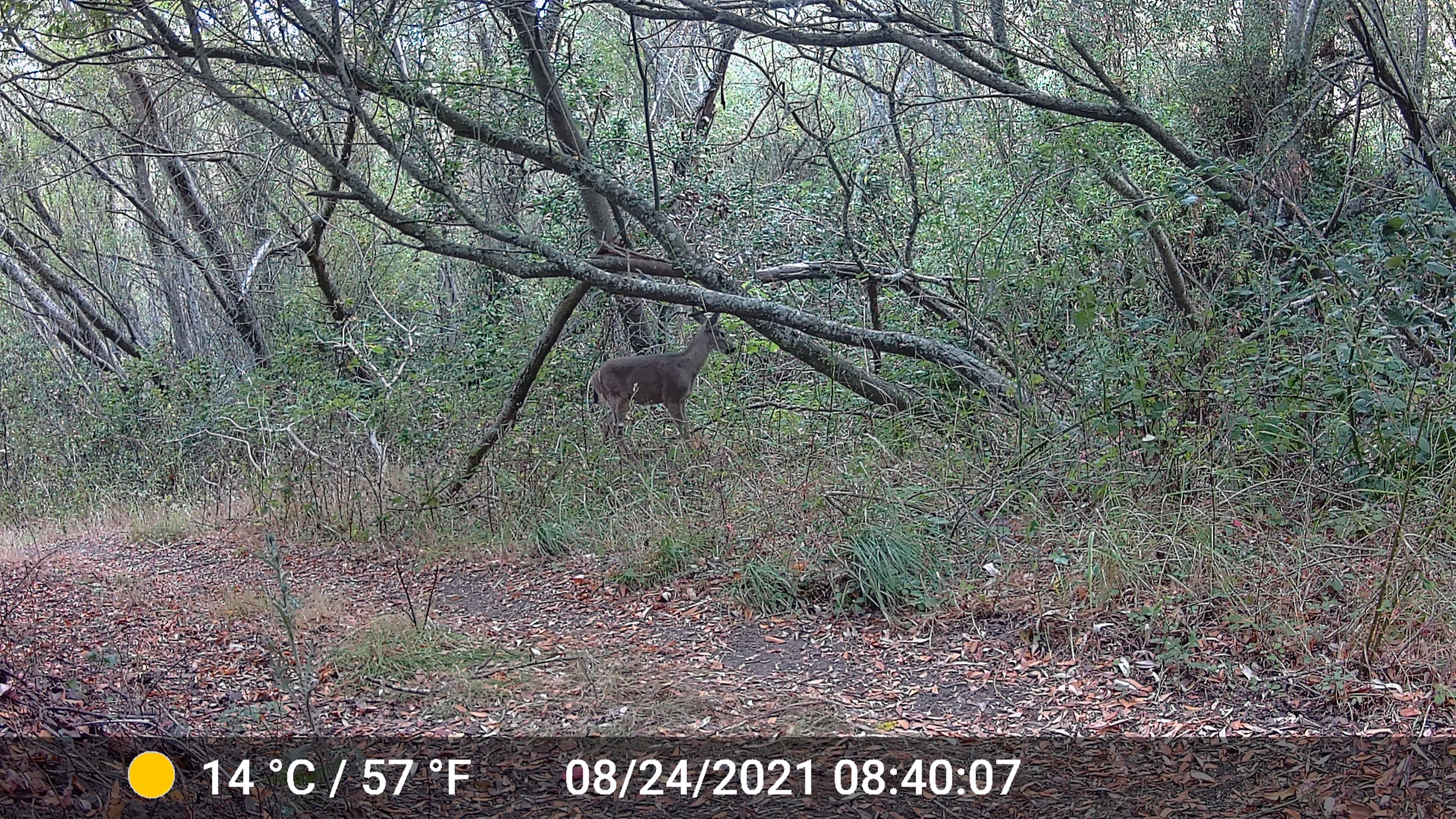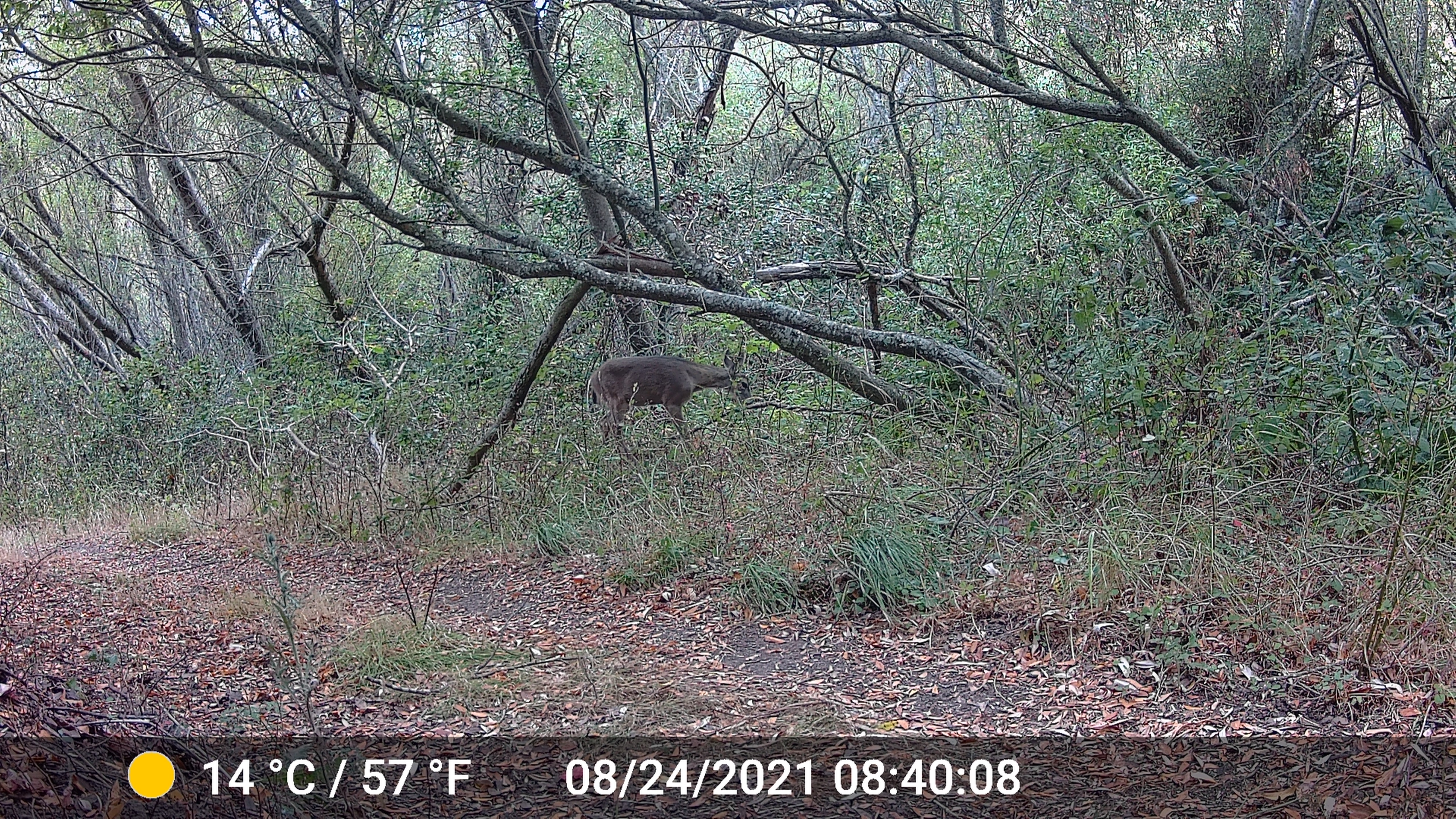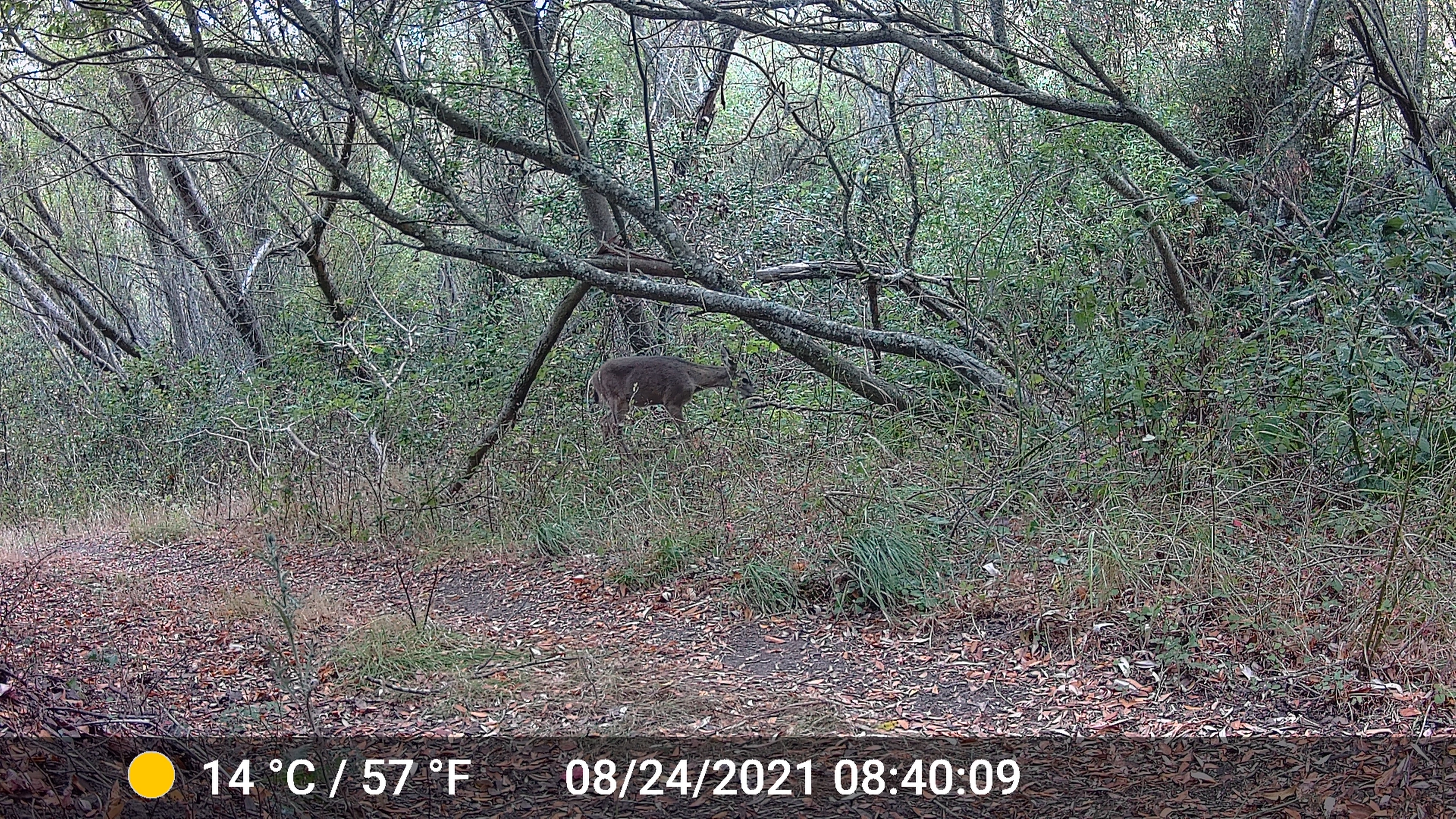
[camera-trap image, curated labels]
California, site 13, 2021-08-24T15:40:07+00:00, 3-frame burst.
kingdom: Animalia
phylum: Chordata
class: Mammalia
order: Artiodactyla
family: Cervidae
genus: Odocoileus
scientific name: Odocoileus hemionus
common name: mule deer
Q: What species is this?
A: Mule deer (Odocoileus hemionus).